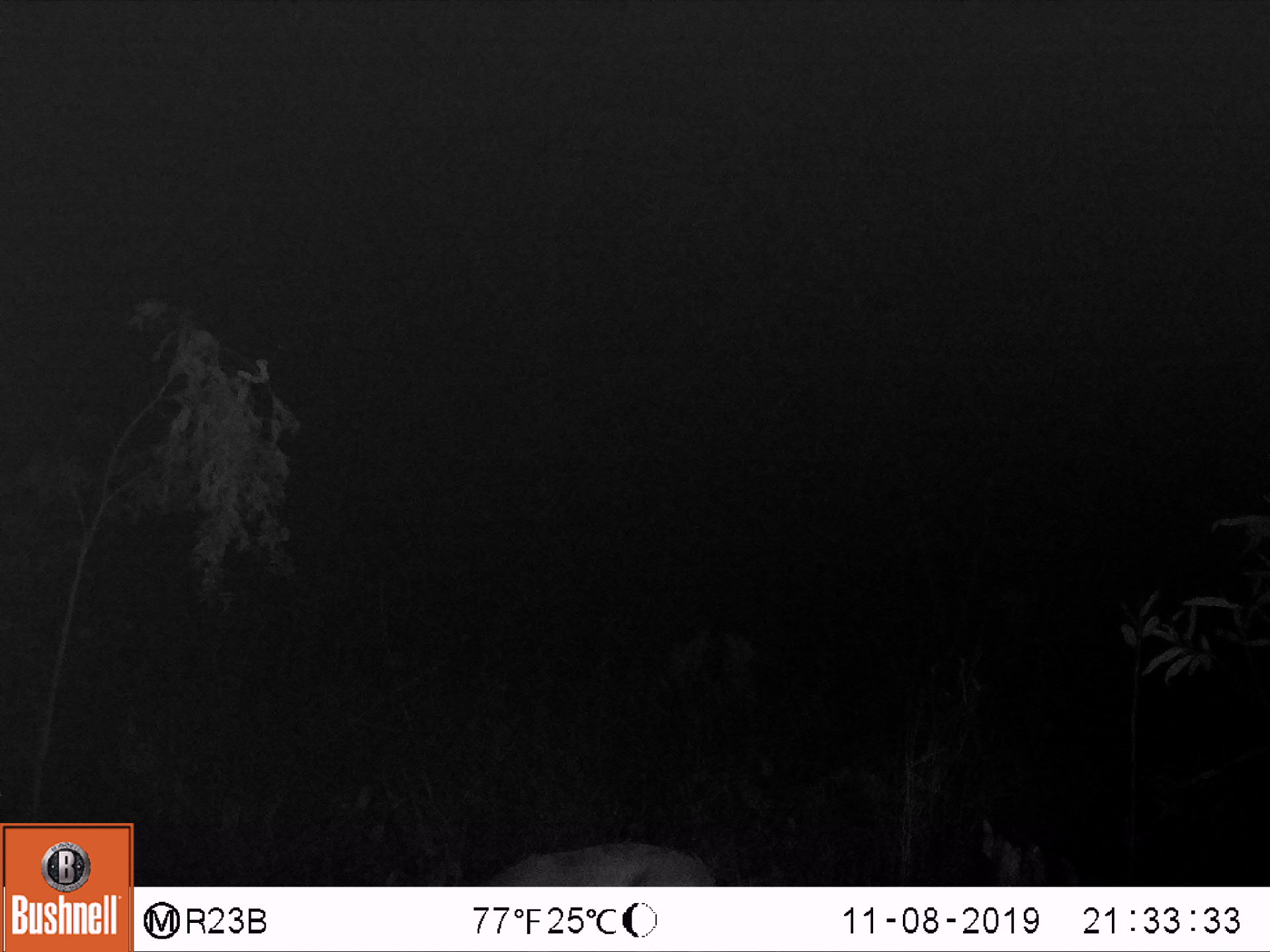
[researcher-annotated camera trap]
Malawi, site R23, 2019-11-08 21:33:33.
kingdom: Animalia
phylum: Chordata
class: Mammalia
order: Artiodactyla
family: Bovidae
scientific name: Antilopinae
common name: small antelope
Small antelope (Antilopinae), count 1.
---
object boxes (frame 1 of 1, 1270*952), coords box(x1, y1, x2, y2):
small antelope: box(429, 812, 734, 885)